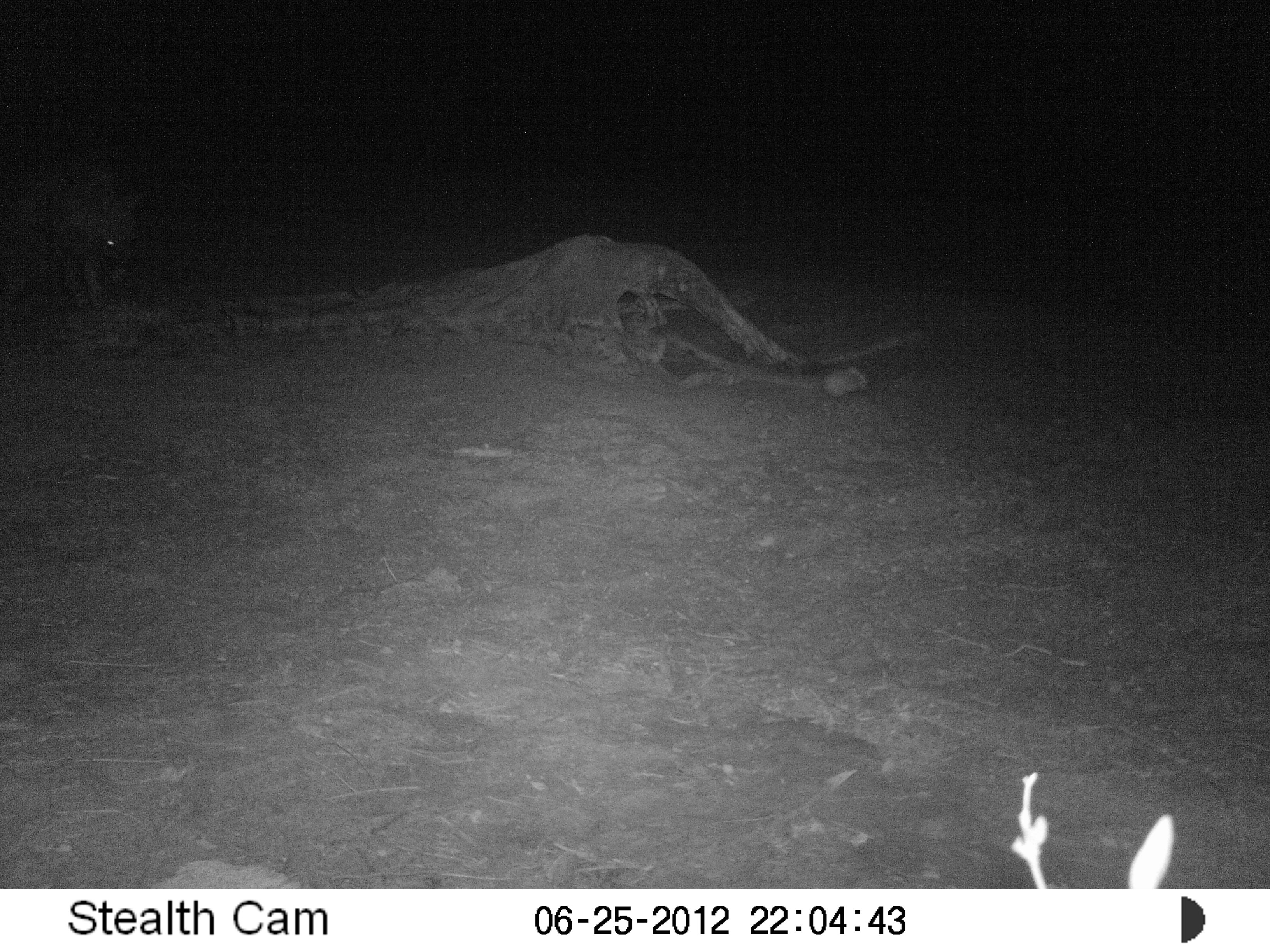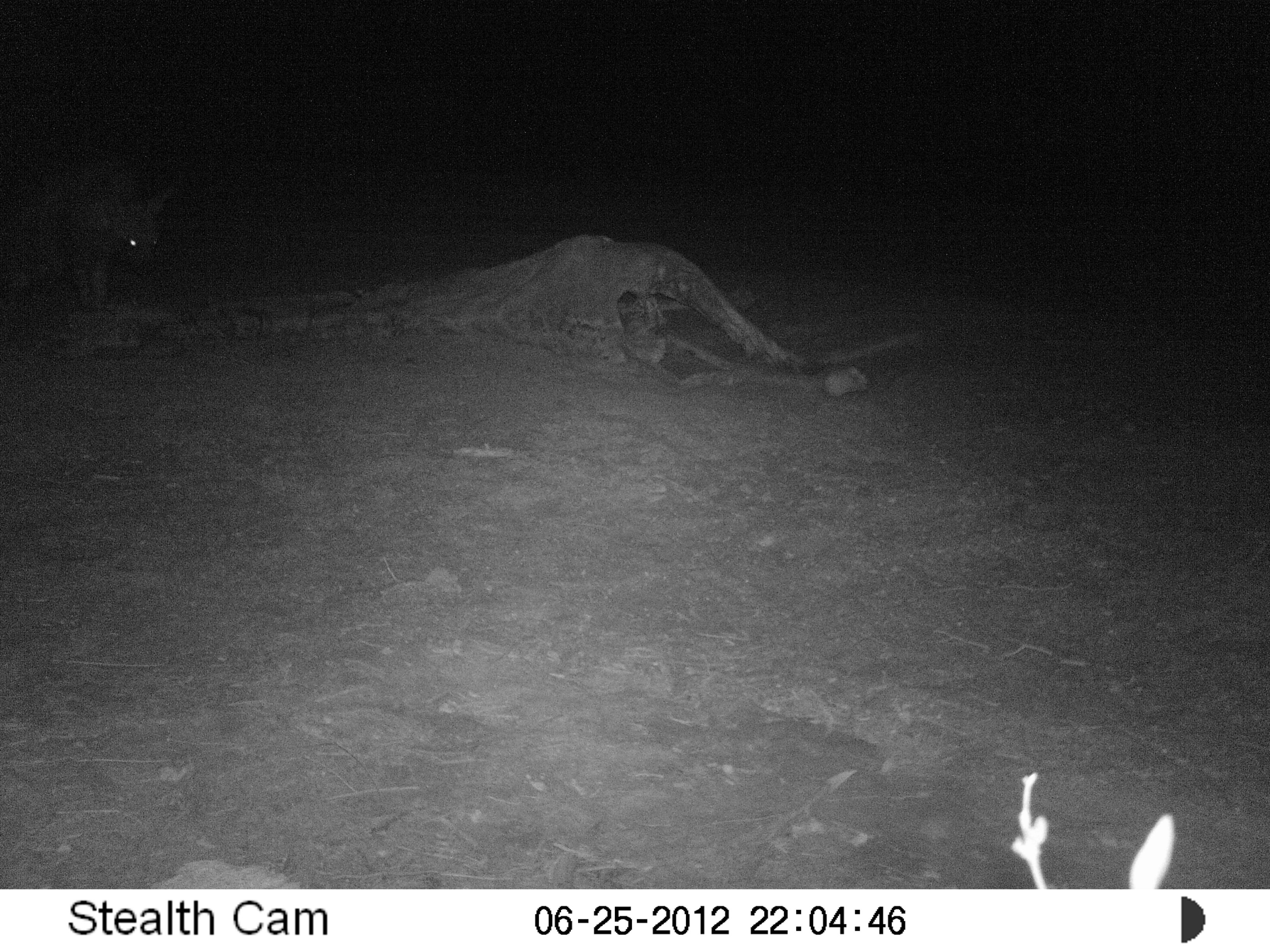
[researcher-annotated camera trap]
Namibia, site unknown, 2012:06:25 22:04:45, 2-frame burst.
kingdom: Animalia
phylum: Chordata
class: Mammalia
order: Carnivora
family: Hyaenidae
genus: Parahyaena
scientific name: Parahyaena brunnea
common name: brown hyena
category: hyaena brunnea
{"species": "hyaena brunnea (brown hyena) (Parahyaena brunnea)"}